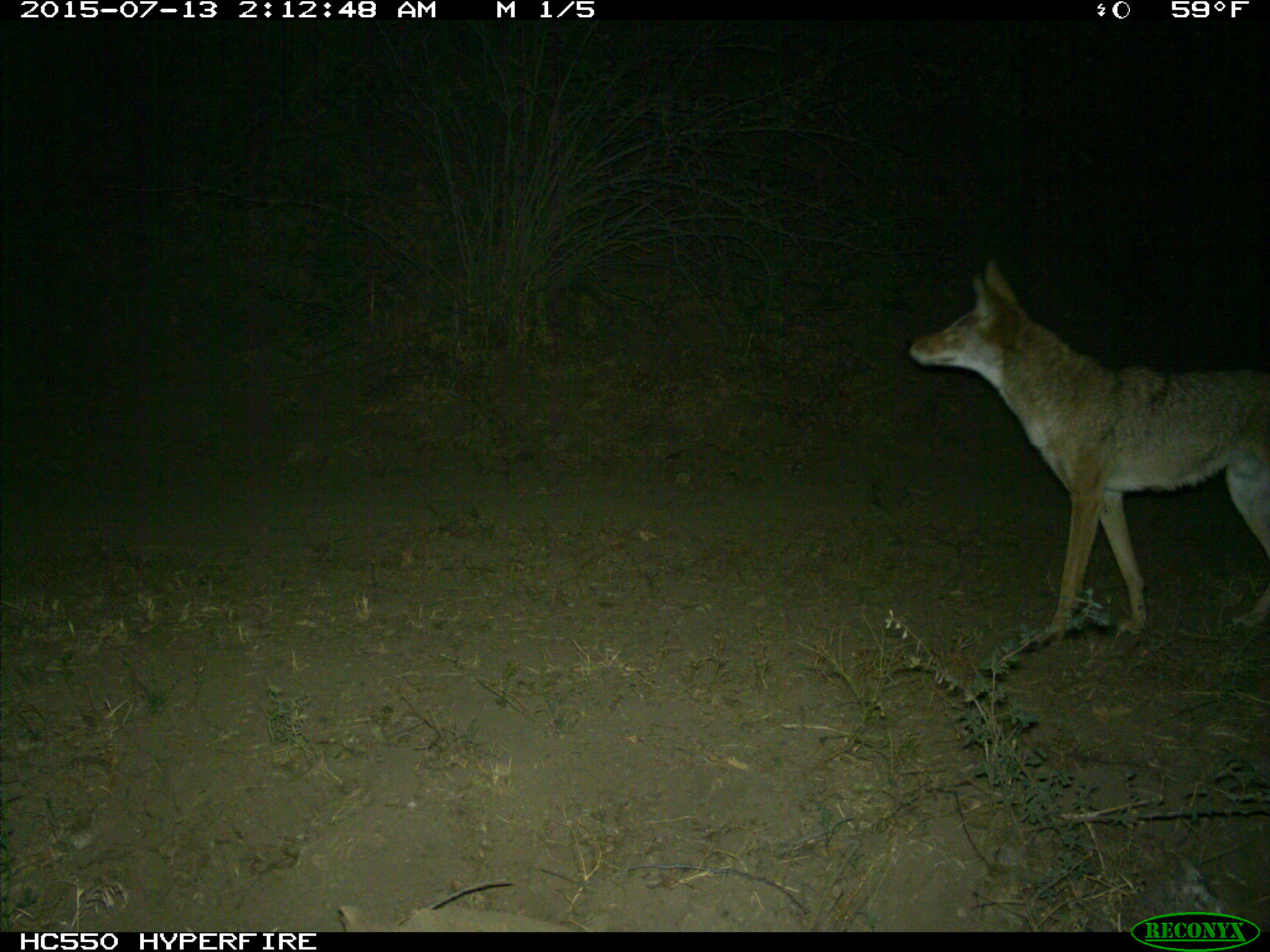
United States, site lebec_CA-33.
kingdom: Animalia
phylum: Chordata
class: Mammalia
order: Carnivora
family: Canidae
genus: Canis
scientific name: Canis latrans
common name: coyote